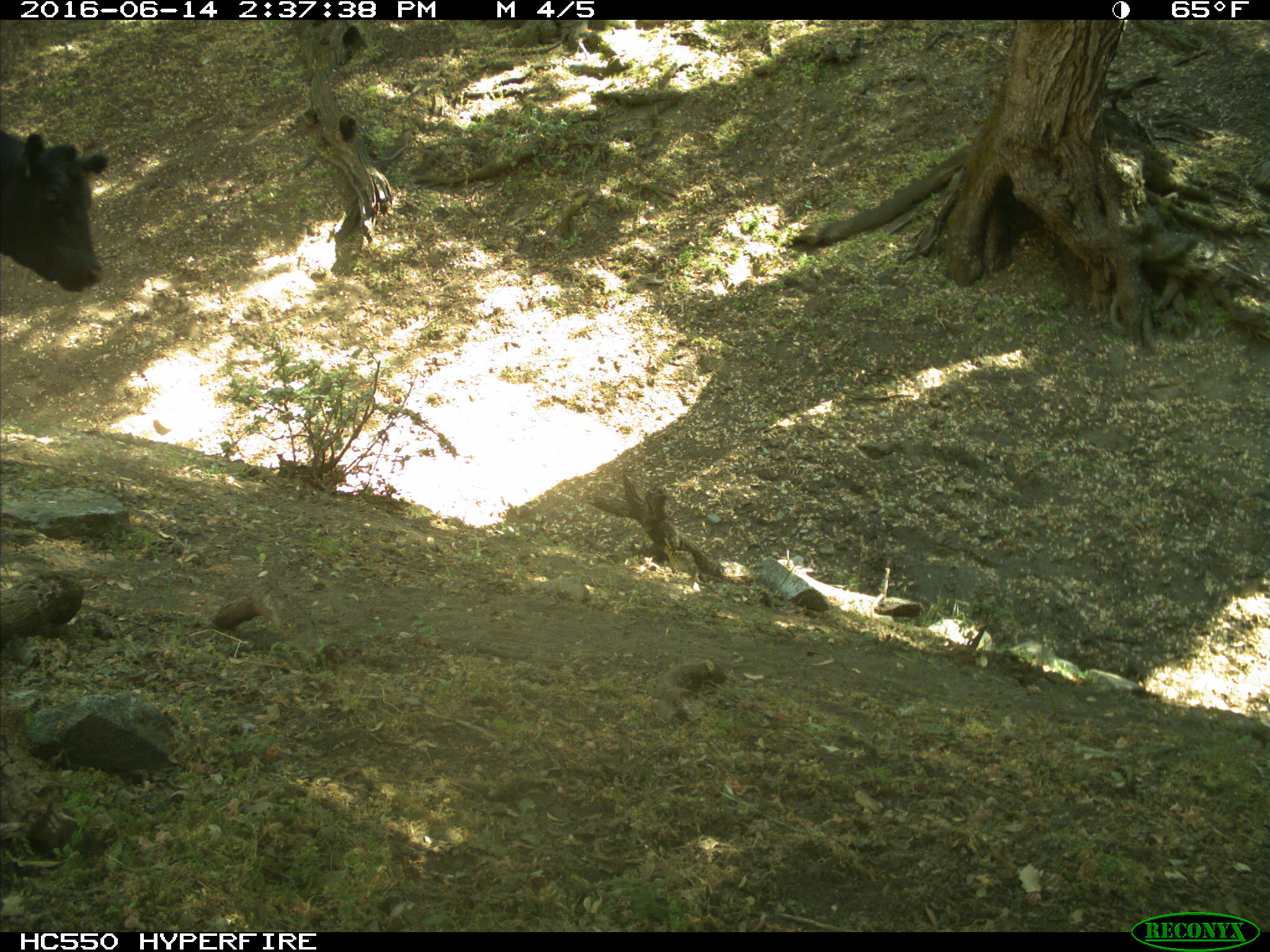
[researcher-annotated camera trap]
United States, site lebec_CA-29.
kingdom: Animalia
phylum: Chordata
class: Mammalia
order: Artiodactyla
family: Bovidae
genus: Bos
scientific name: Bos taurus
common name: domestic cow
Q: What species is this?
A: Bos taurus (domestic cow).